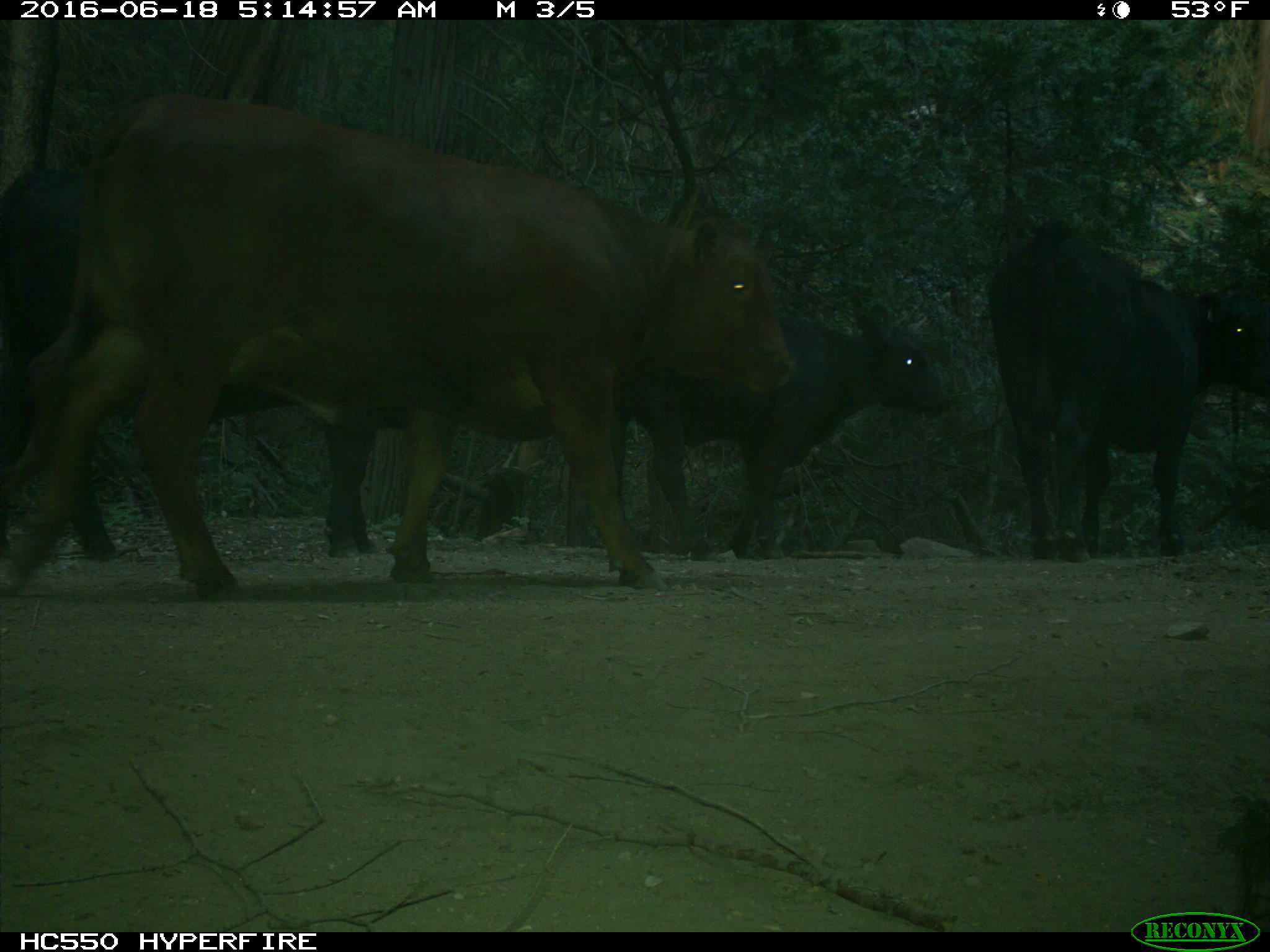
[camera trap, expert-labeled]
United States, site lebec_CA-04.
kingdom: Animalia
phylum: Chordata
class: Mammalia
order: Artiodactyla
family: Bovidae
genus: Bos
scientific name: Bos taurus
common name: domestic cow